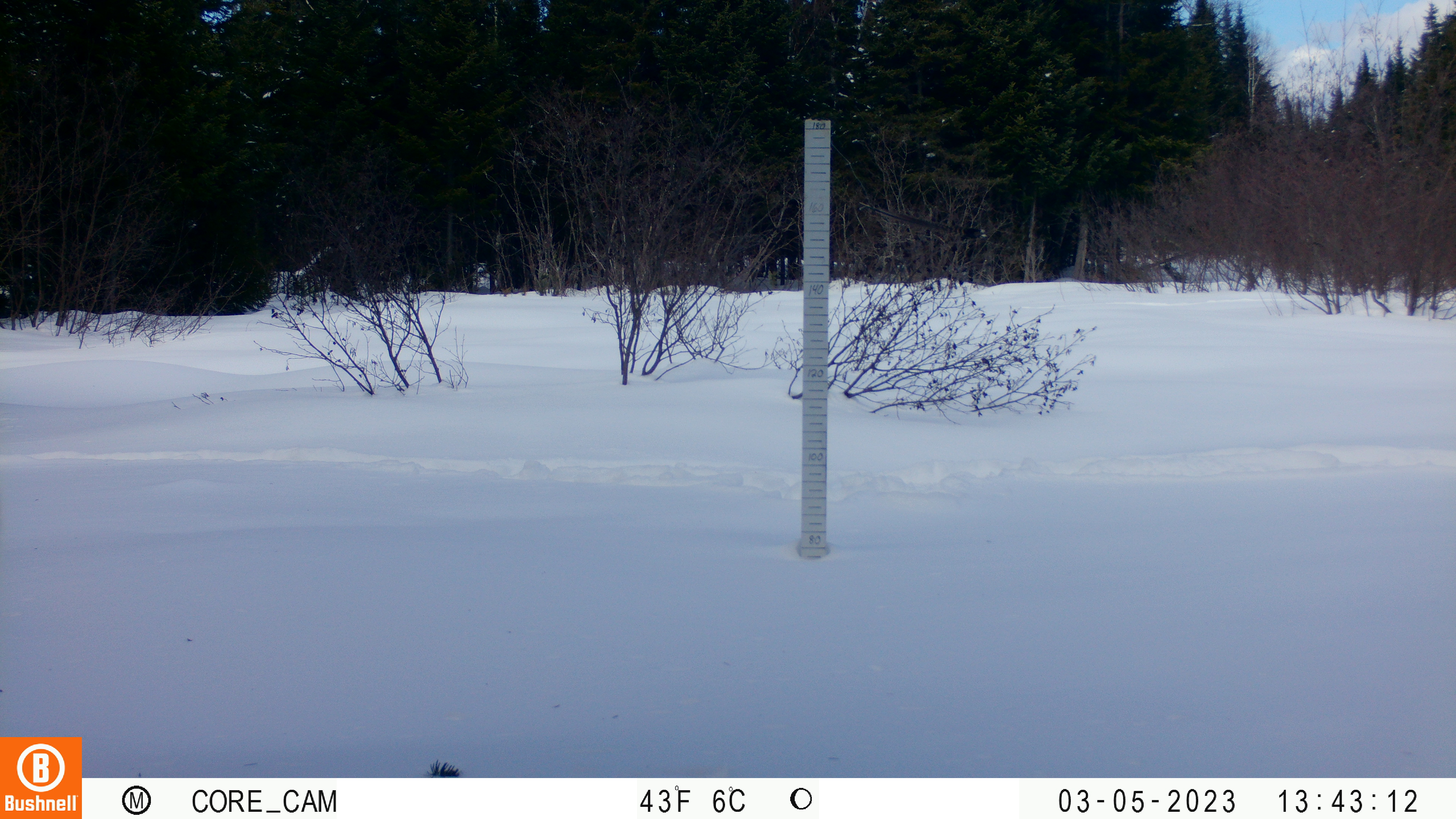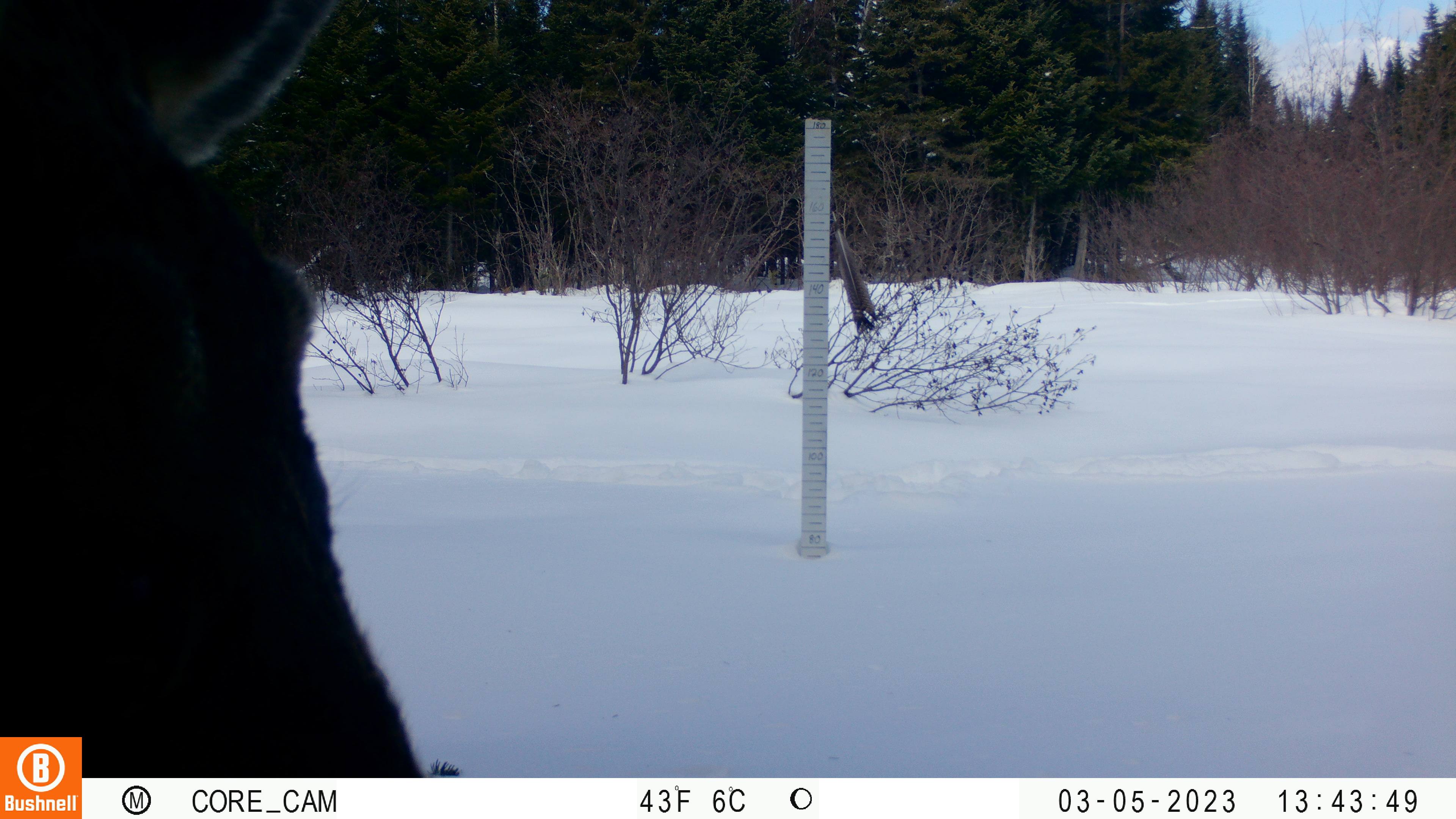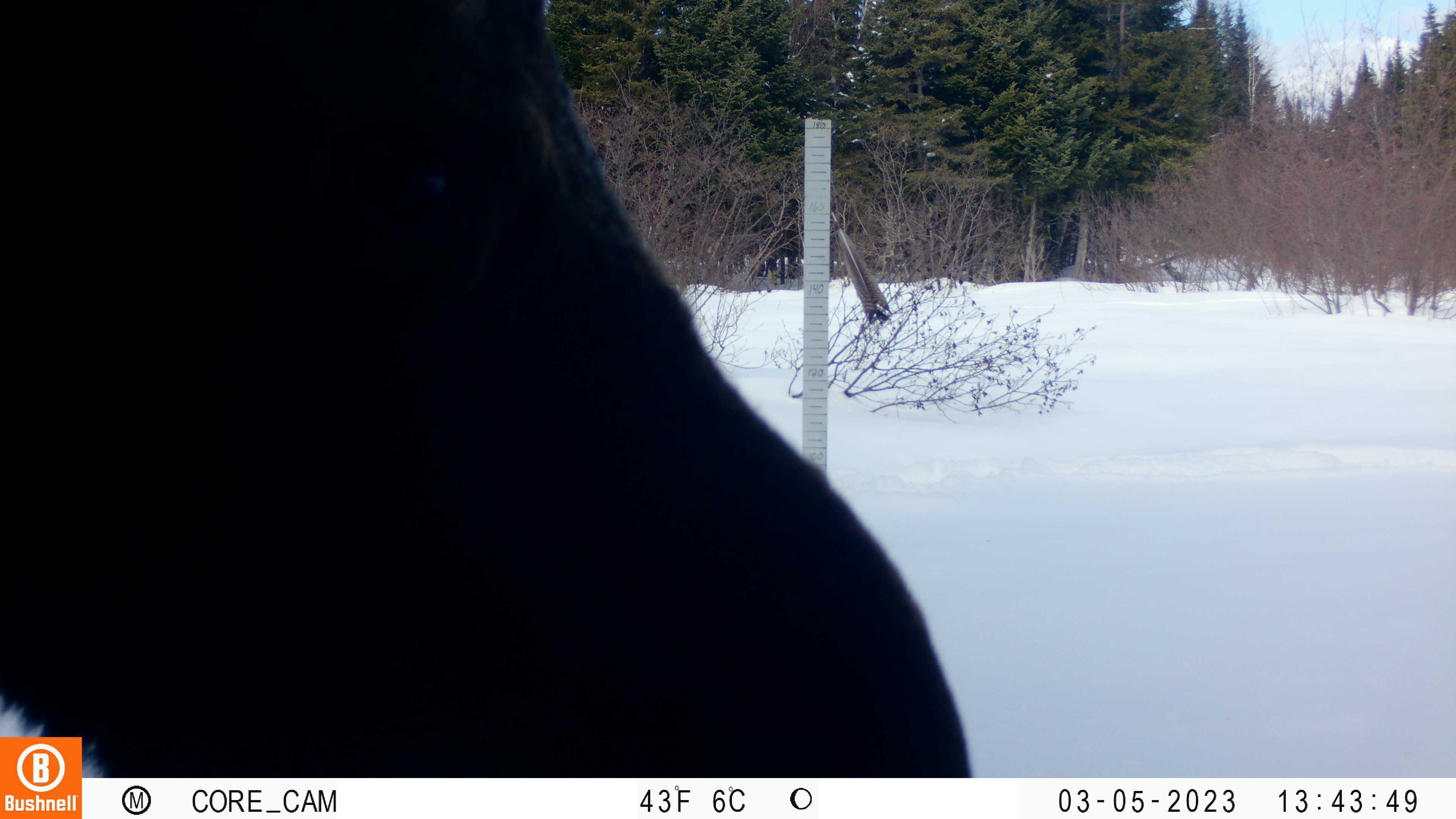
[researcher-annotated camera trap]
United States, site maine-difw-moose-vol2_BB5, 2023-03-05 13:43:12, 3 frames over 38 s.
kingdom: Animalia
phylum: Chordata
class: Mammalia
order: Artiodactyla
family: Cervidae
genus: Alces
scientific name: Alces alces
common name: moose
Moose (Alces alces).